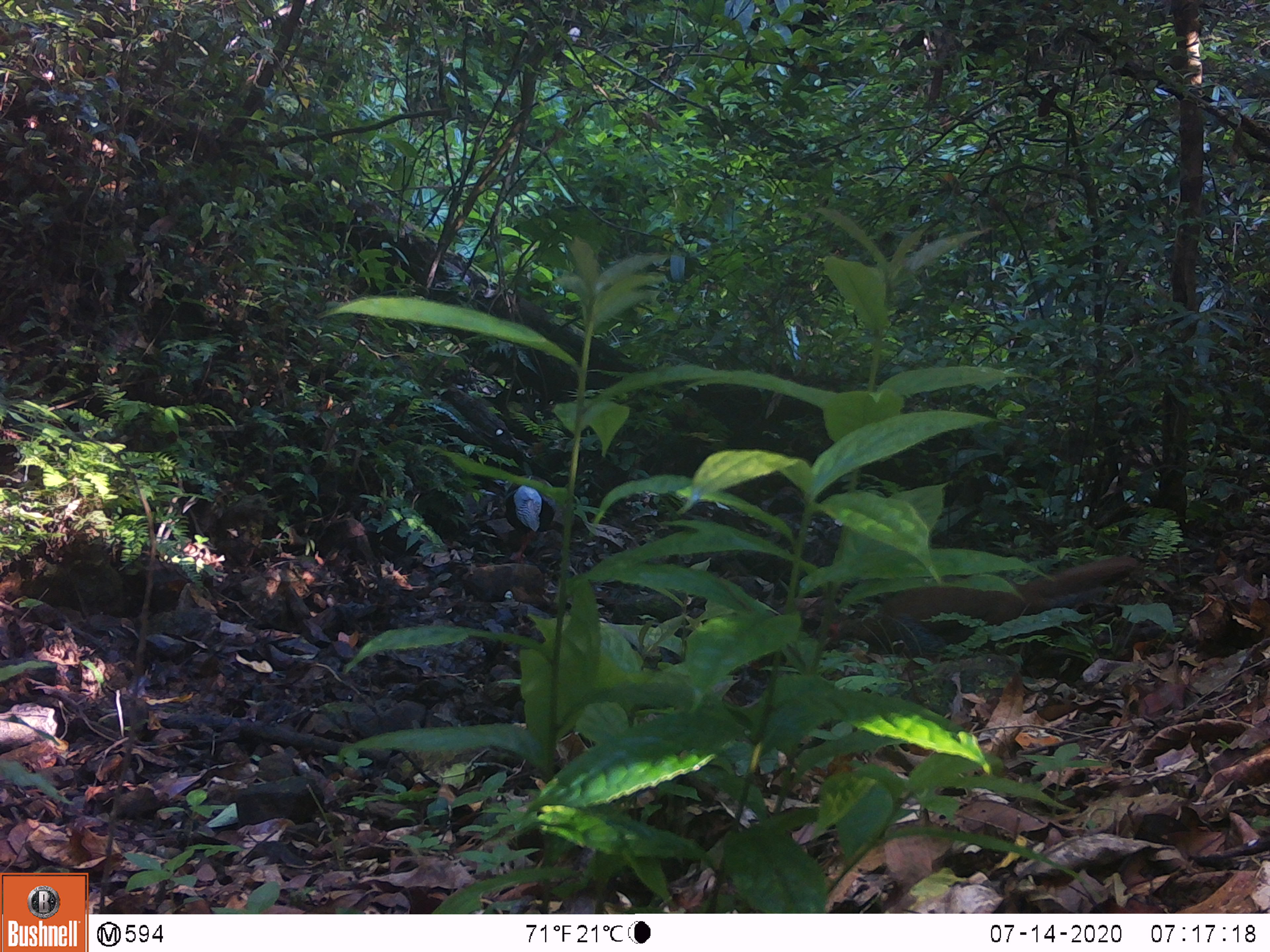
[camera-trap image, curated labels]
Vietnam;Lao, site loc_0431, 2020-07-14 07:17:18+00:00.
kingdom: Animalia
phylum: Chordata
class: Aves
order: Galliformes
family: Phasianidae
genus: Lophura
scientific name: Lophura nycthemera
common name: silver pheasant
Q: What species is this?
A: Silver pheasant (Lophura nycthemera).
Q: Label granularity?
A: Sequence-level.